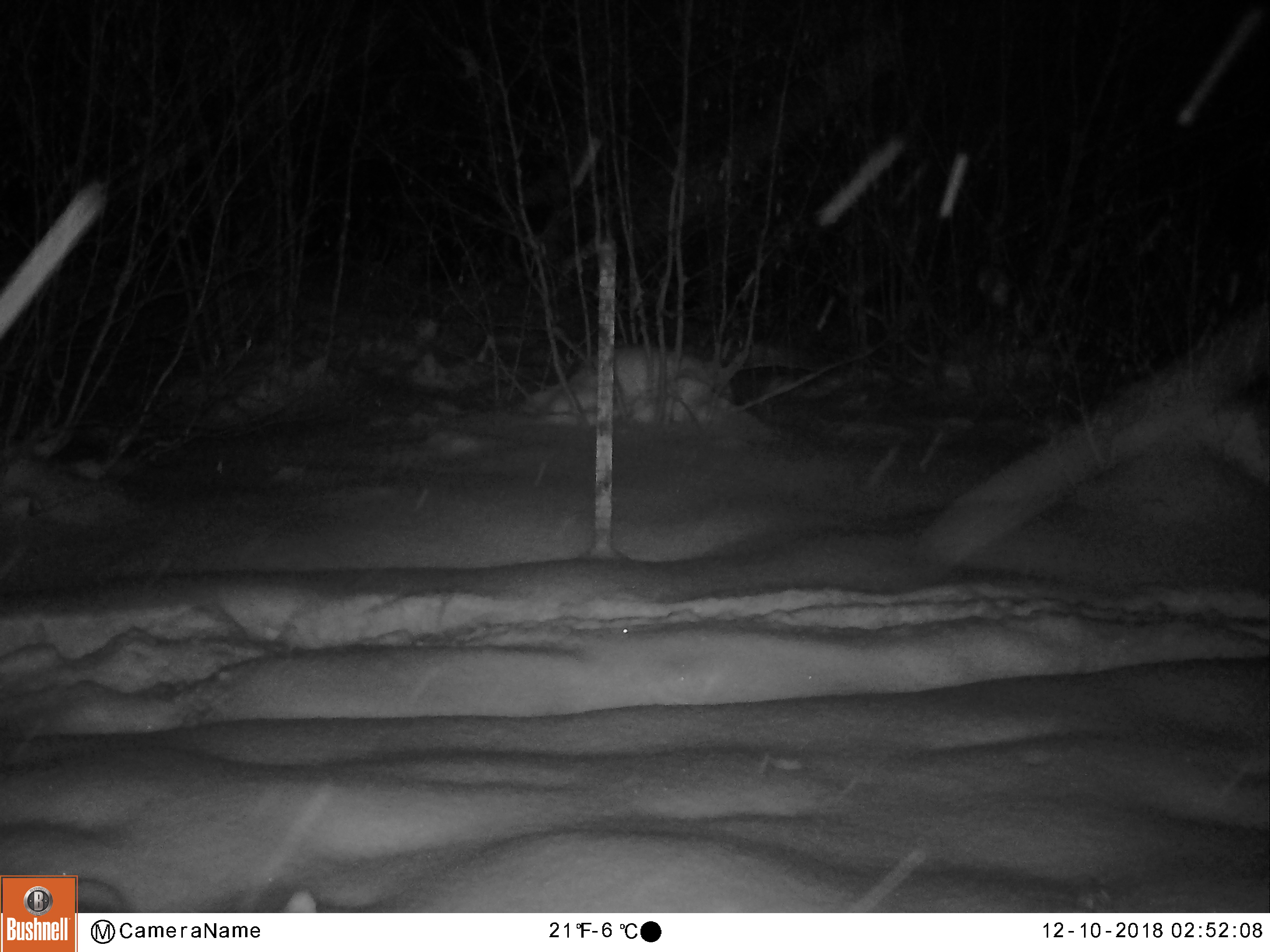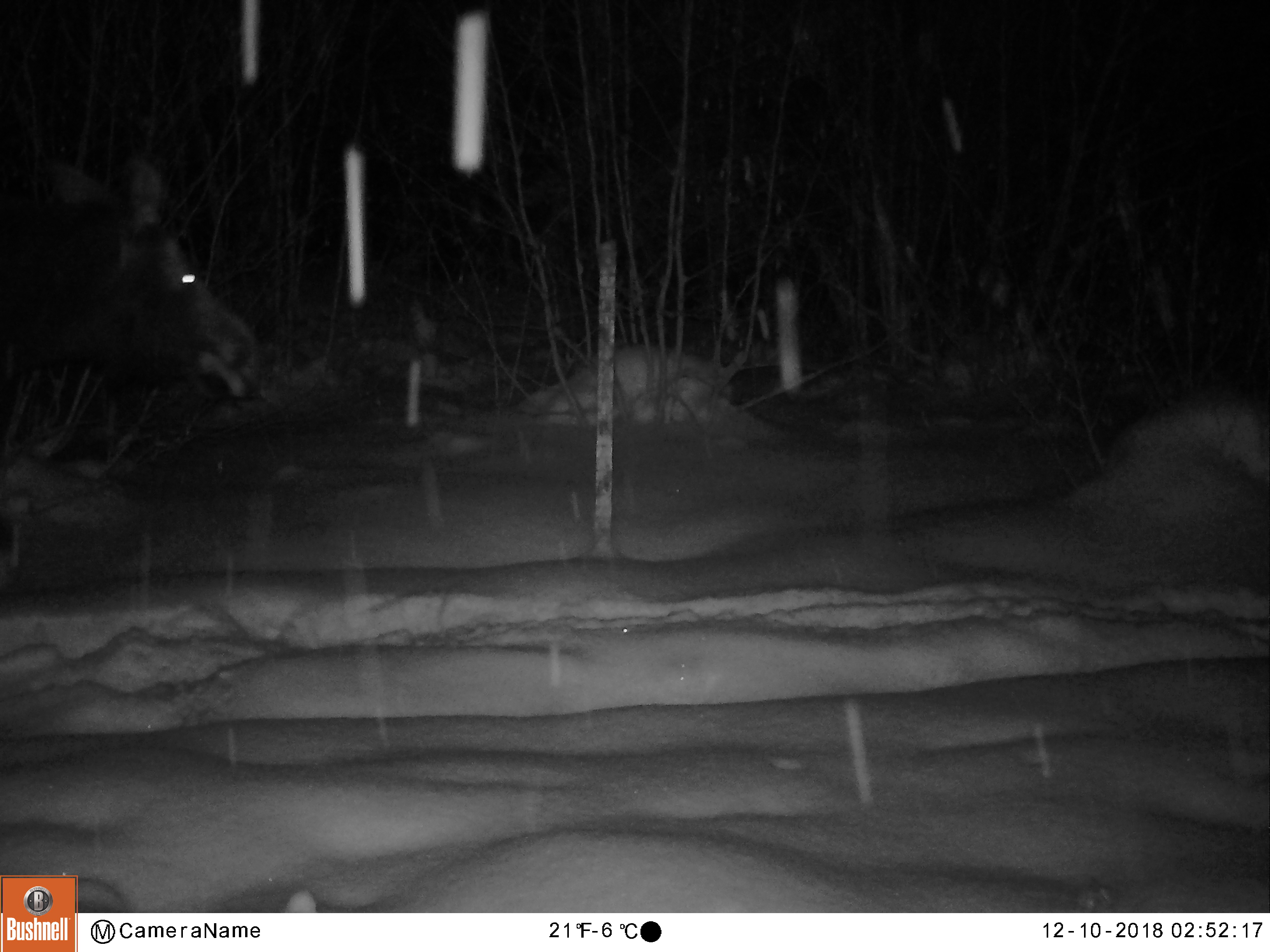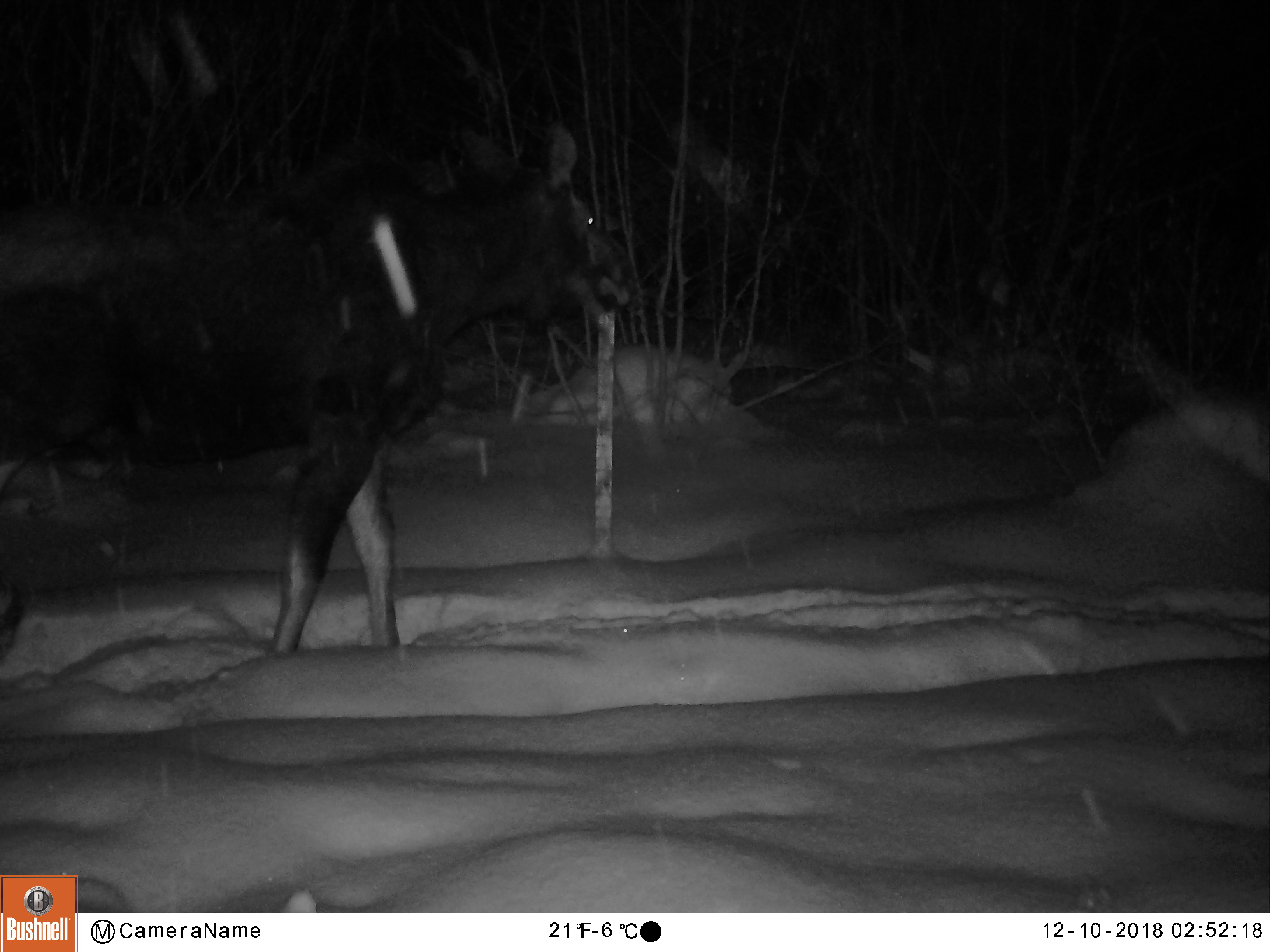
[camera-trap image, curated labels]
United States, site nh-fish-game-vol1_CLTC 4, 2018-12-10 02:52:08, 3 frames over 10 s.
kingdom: Animalia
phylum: Chordata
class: Mammalia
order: Artiodactyla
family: Cervidae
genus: Alces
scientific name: Alces alces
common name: moose